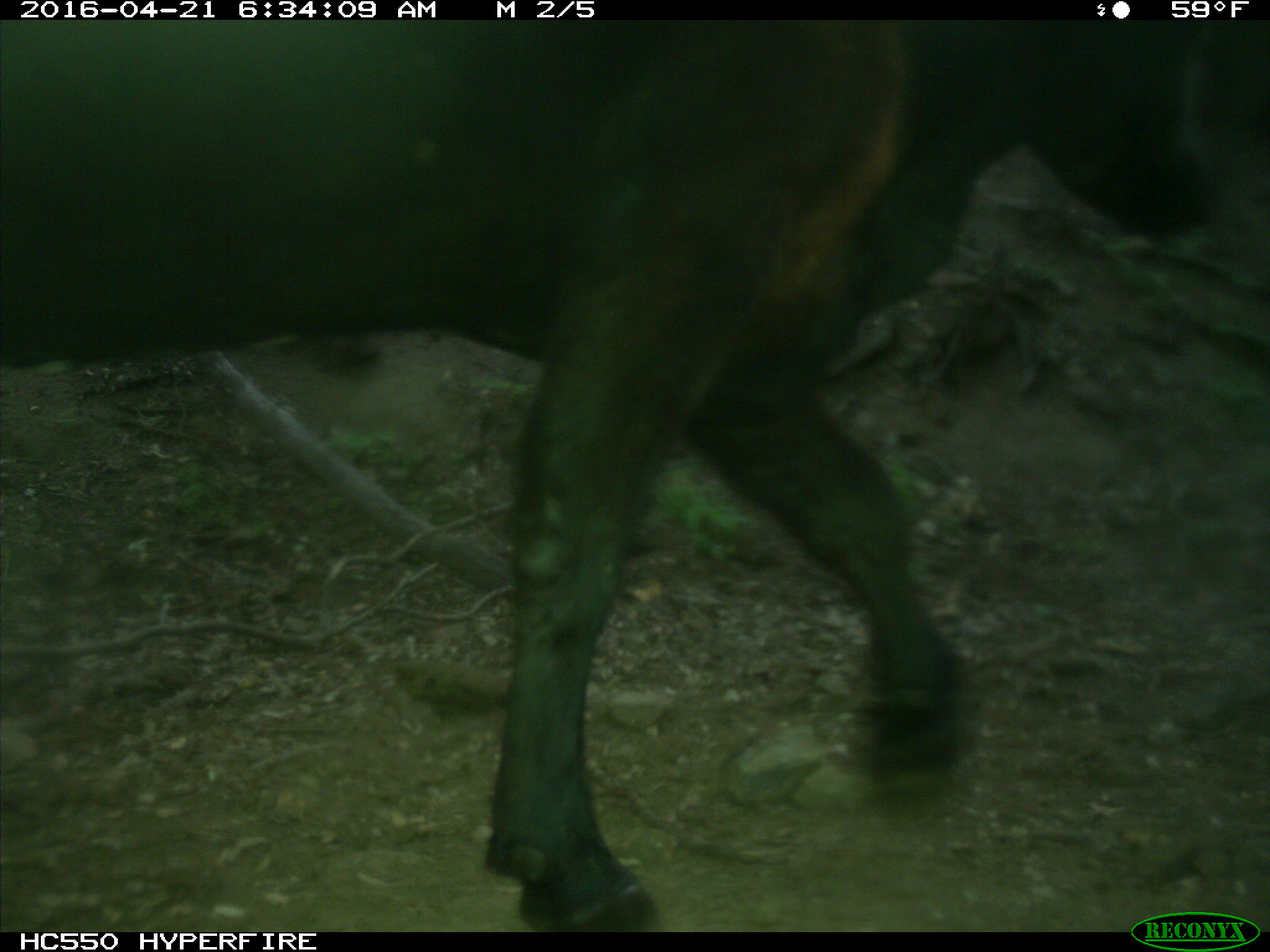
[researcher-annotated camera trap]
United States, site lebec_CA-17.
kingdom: Animalia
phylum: Chordata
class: Mammalia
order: Artiodactyla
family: Bovidae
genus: Bos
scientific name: Bos taurus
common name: domestic cow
Bos taurus (domestic cow).